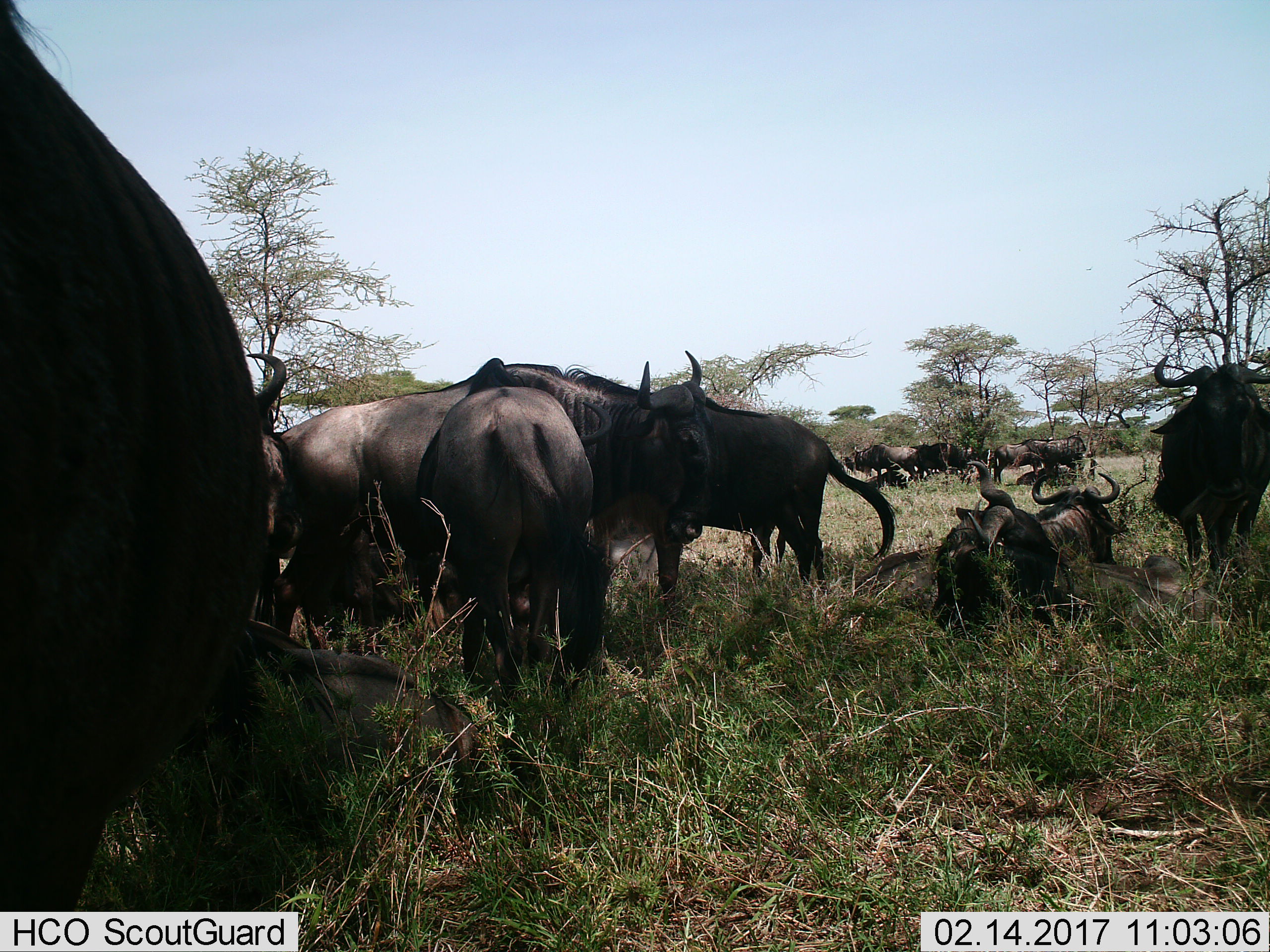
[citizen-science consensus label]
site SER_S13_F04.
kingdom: Animalia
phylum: Chordata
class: Mammalia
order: Artiodactyla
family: Bovidae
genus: Connochaetes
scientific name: Connochaetes taurinus taurinus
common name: blue wildebeest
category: wildebeestblue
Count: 11-50.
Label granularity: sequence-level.